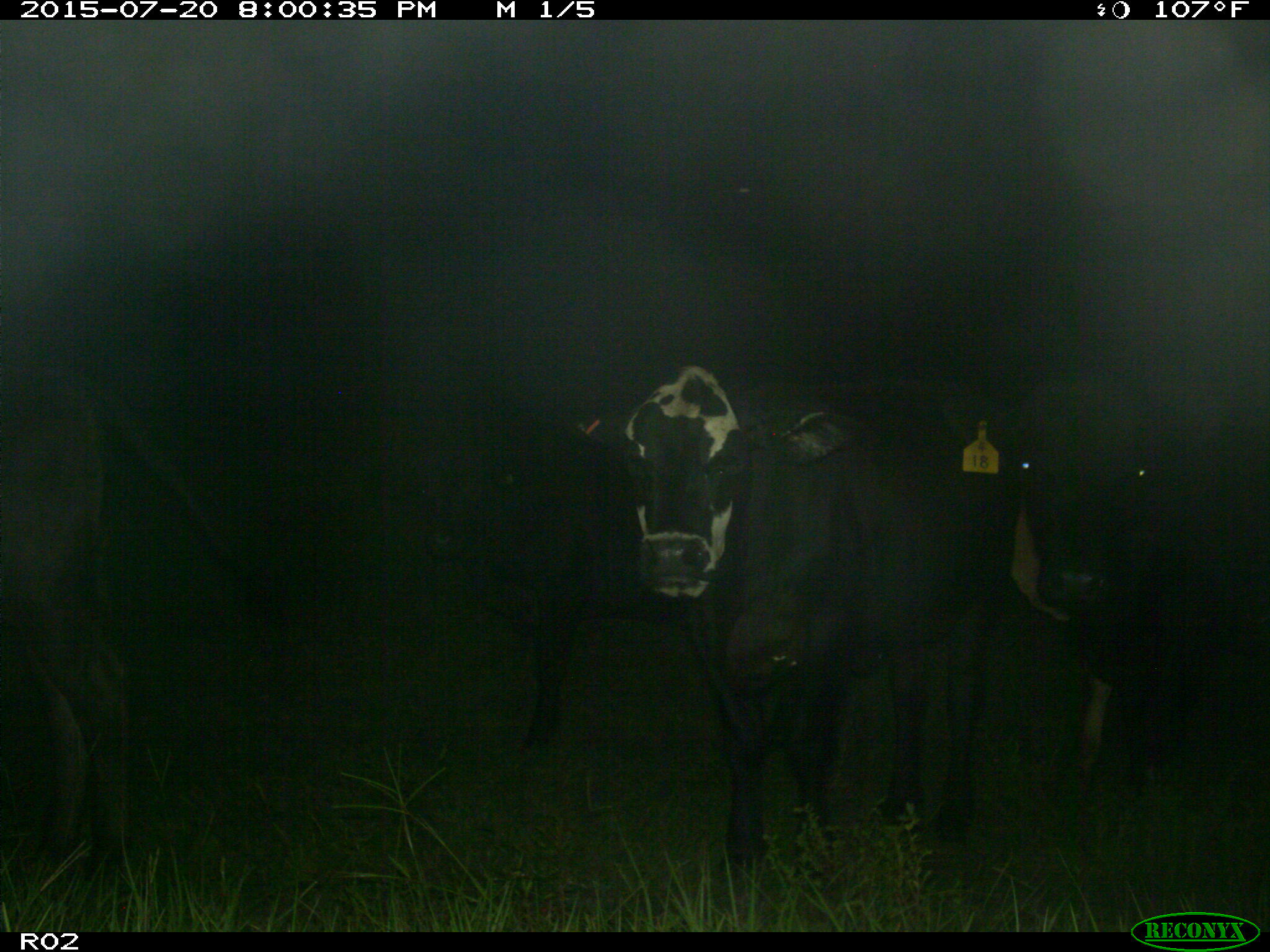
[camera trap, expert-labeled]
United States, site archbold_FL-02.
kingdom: Animalia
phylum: Chordata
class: Mammalia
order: Artiodactyla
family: Bovidae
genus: Bos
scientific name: Bos taurus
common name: domestic cow